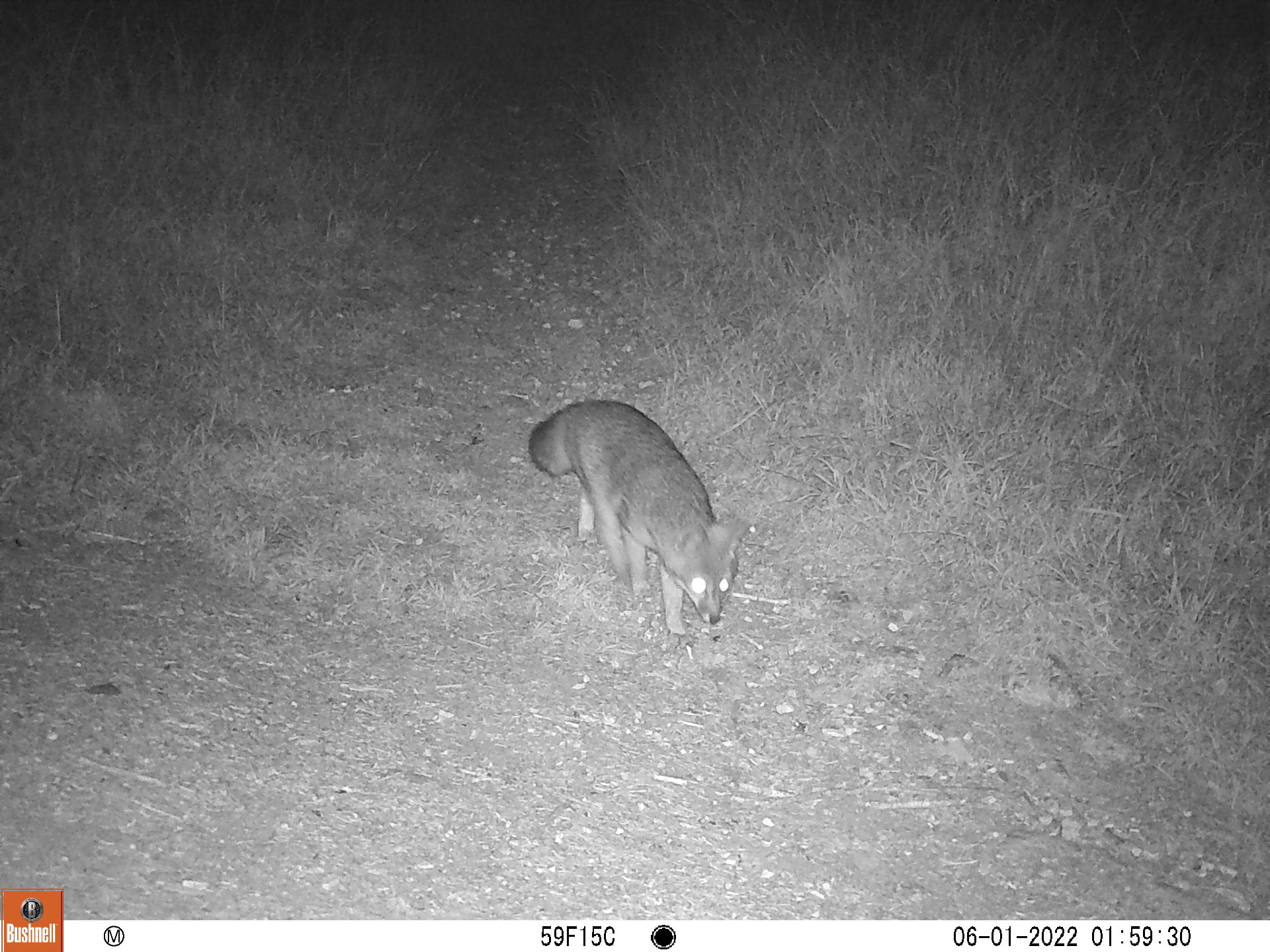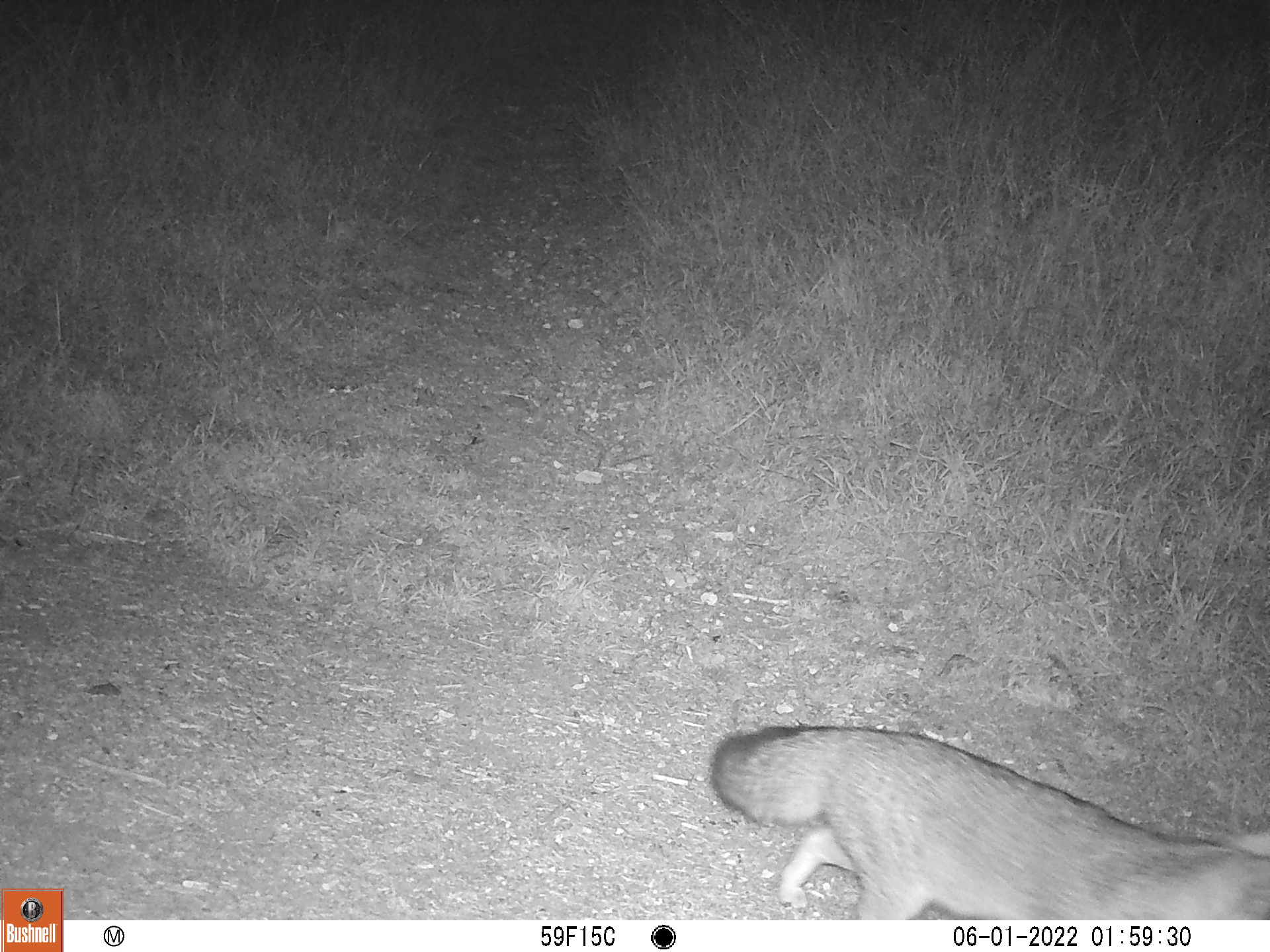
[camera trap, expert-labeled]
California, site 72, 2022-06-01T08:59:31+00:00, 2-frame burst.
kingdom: Animalia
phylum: Chordata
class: Mammalia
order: Carnivora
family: Canidae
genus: Urocyon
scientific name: Urocyon cinereoargenteus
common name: gray fox